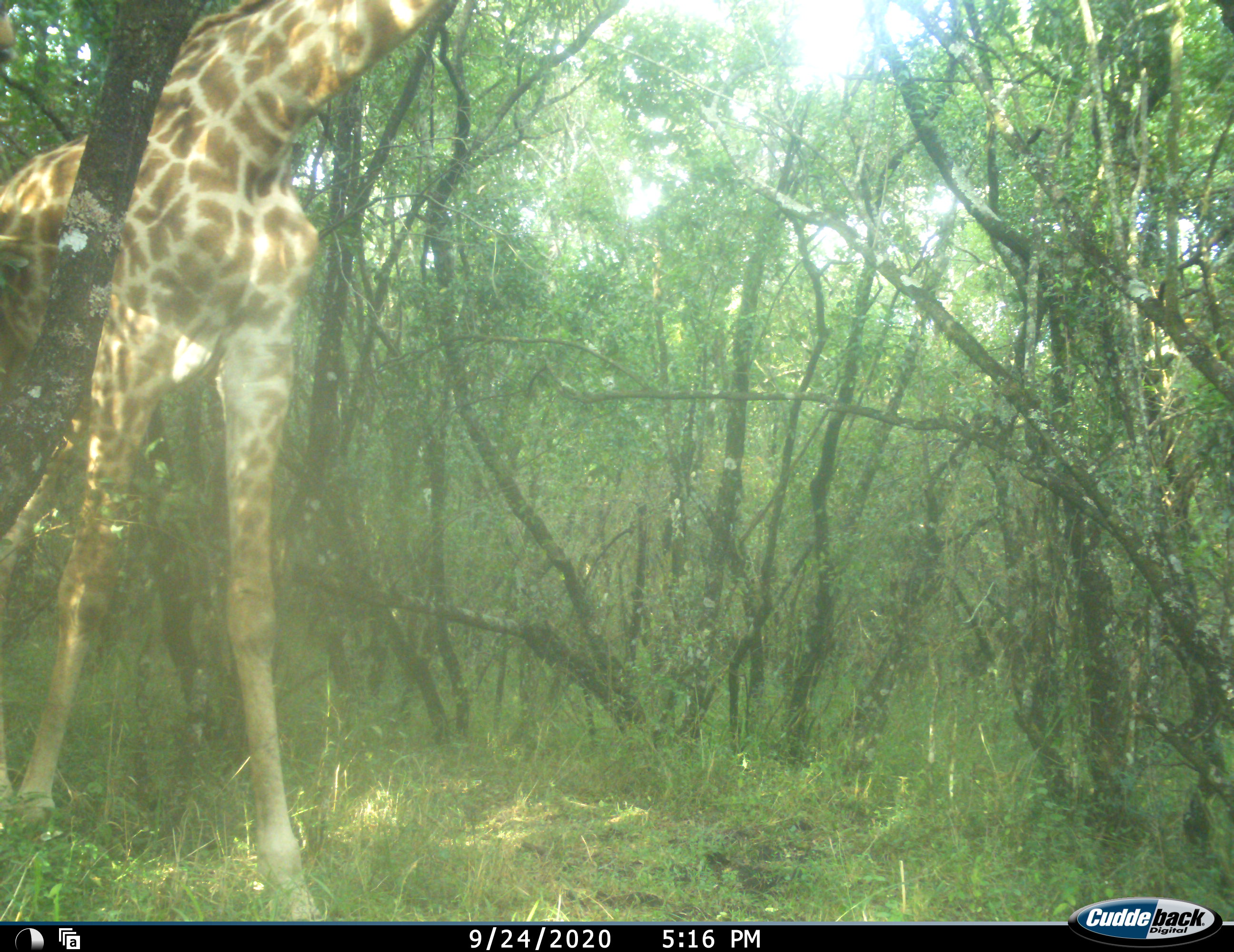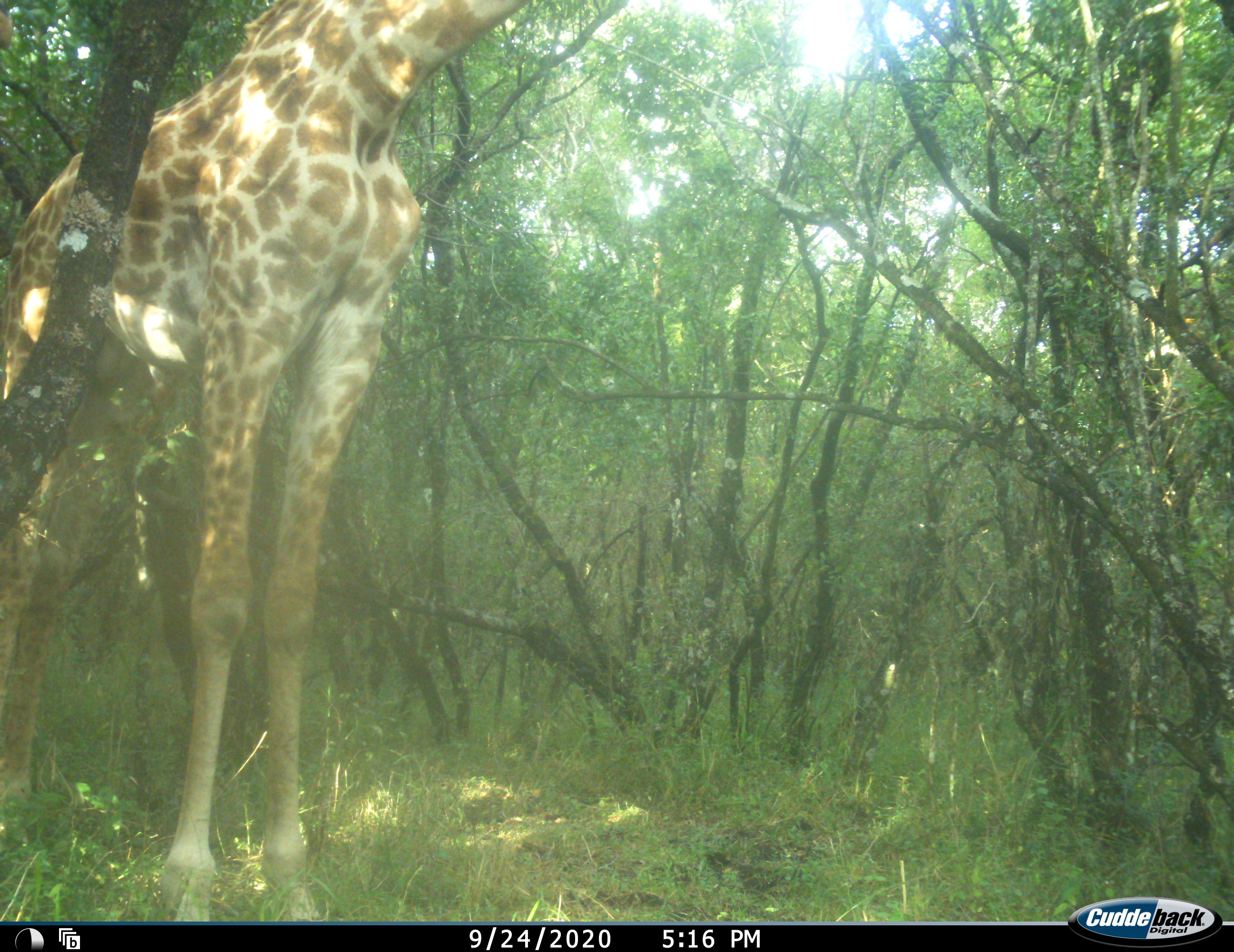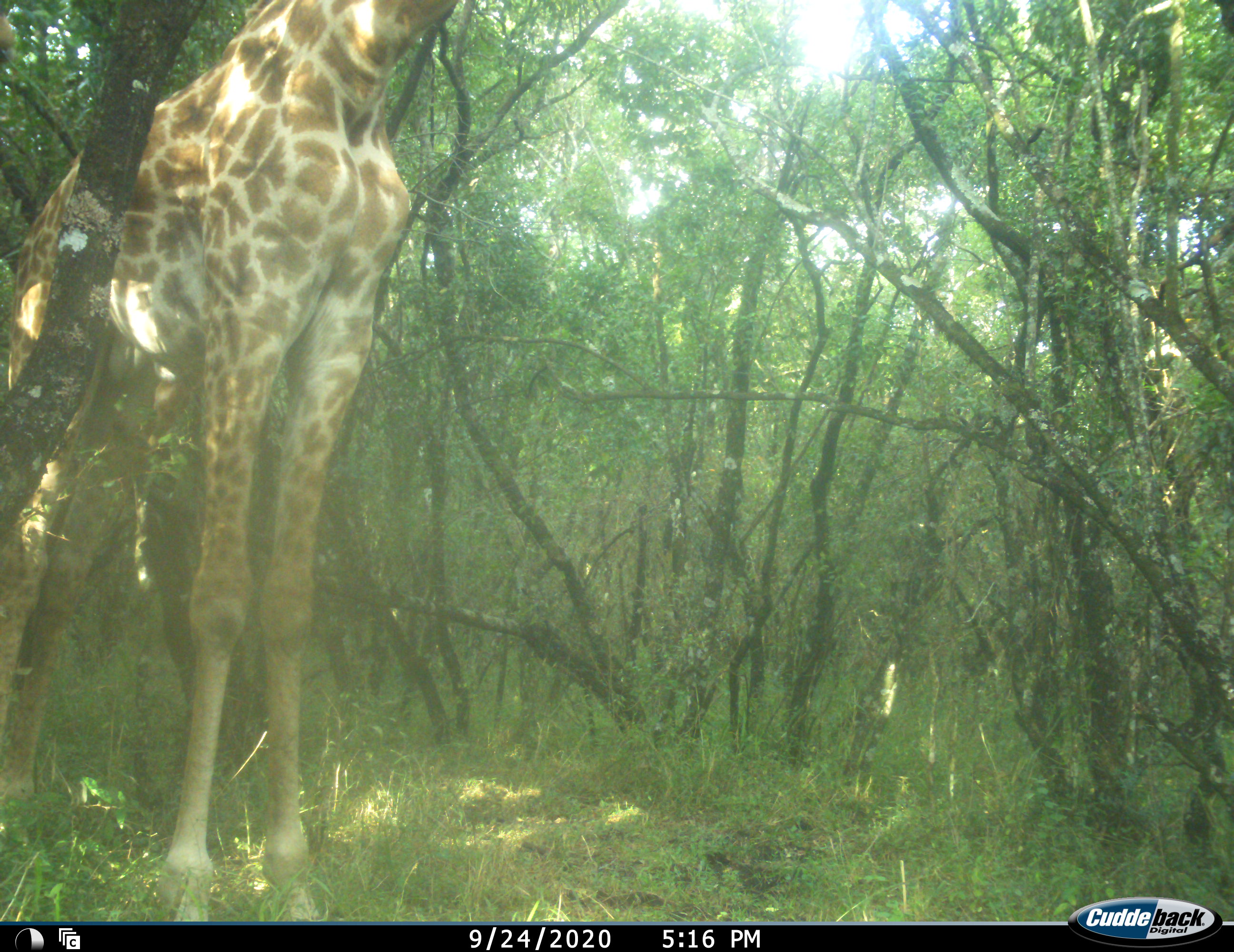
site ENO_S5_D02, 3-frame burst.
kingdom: Animalia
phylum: Chordata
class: Mammalia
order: Artiodactyla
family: Giraffidae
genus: Giraffa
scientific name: Giraffa camelopardalis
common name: giraffe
Giraffe (Giraffa camelopardalis), count 1. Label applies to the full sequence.